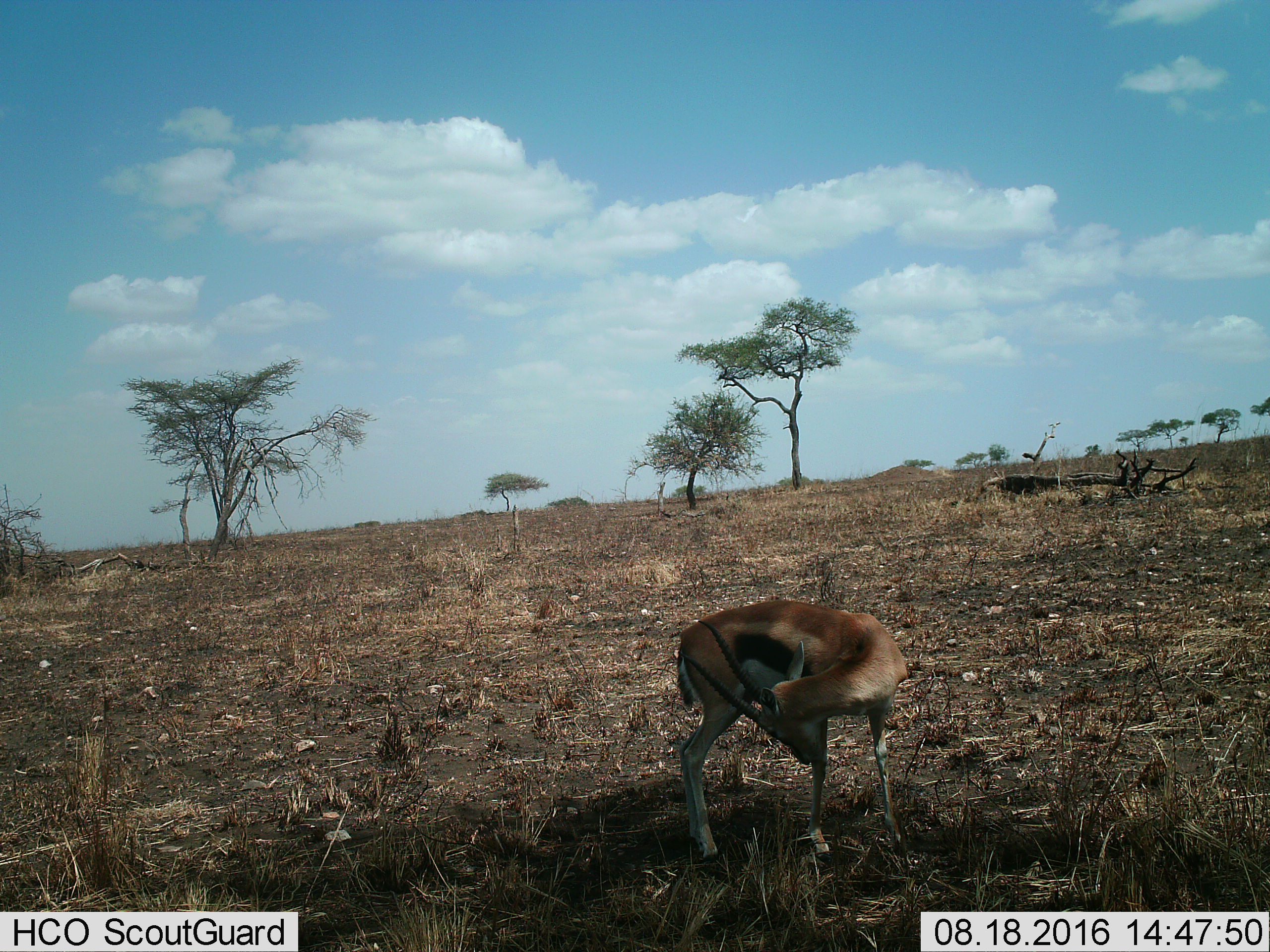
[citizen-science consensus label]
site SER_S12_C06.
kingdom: Animalia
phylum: Chordata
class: Mammalia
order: Artiodactyla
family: Bovidae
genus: Eudorcas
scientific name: Eudorcas thomsonii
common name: thomson's gazelle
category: gazellethomsons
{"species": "gazellethomsons (thomson's gazelle) (Eudorcas thomsonii)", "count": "1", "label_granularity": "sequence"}